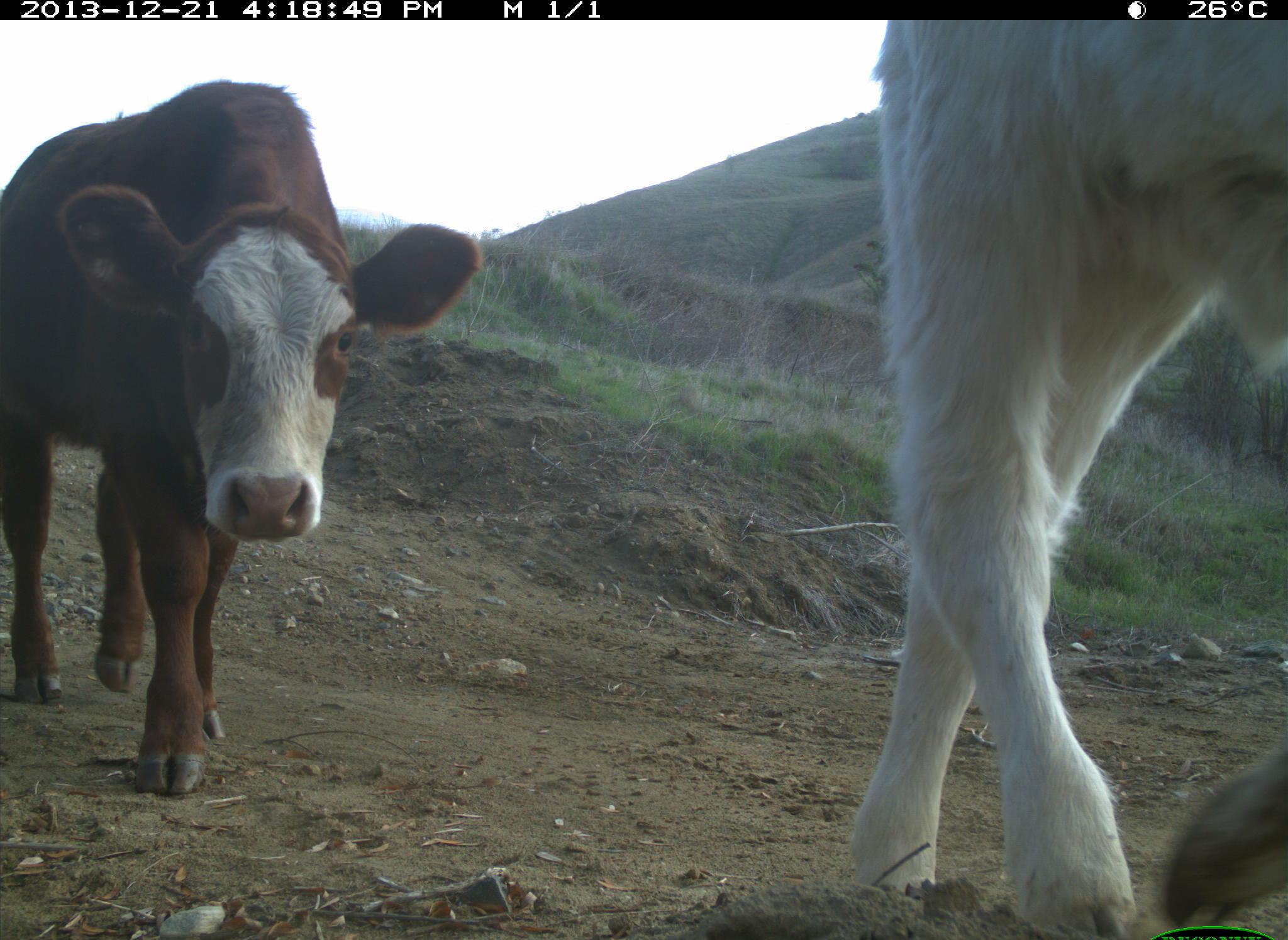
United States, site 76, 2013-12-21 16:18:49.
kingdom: Animalia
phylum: Chordata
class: Mammalia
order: Artiodactyla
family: Bovidae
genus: Bos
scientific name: Bos taurus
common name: cow